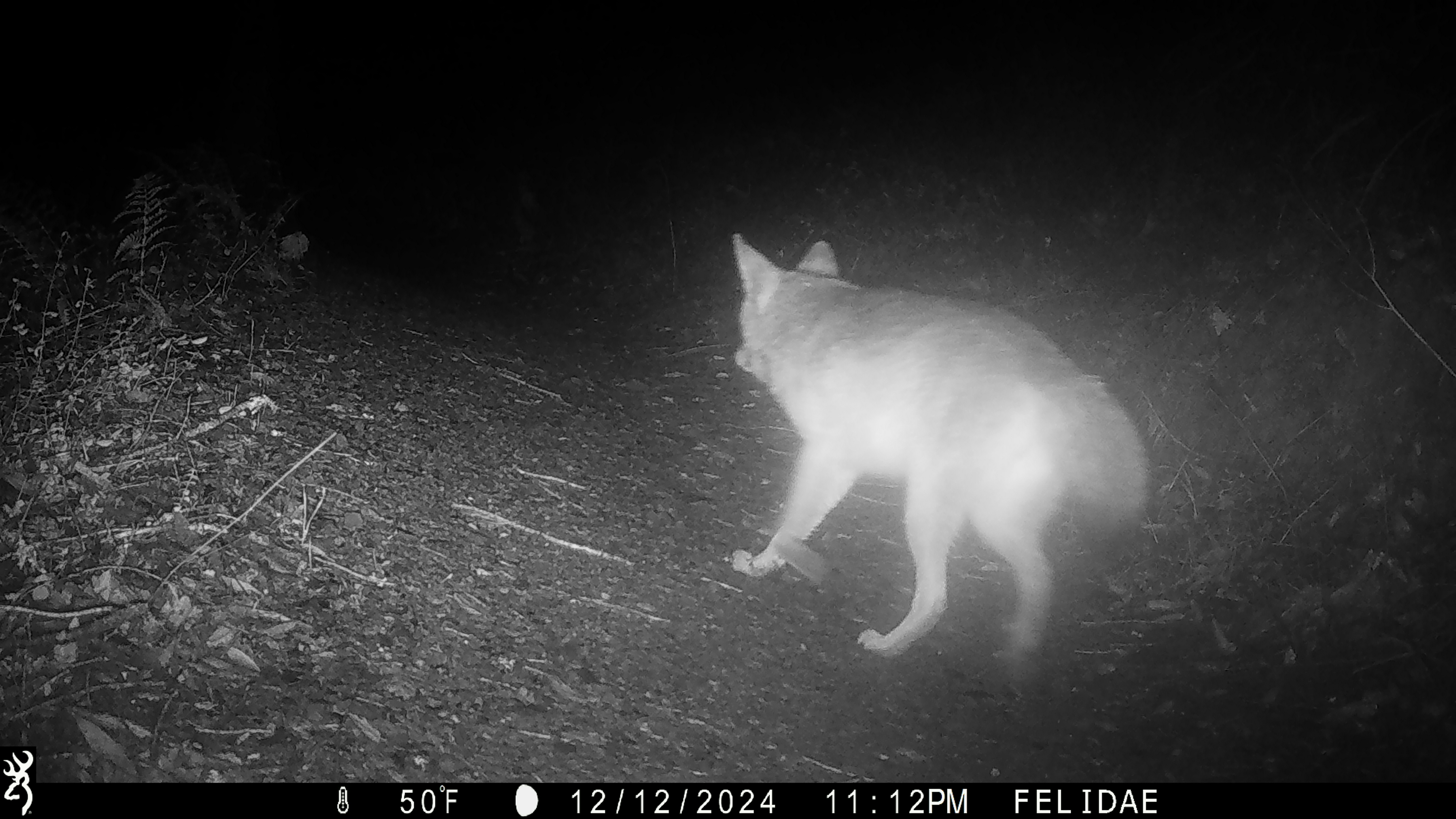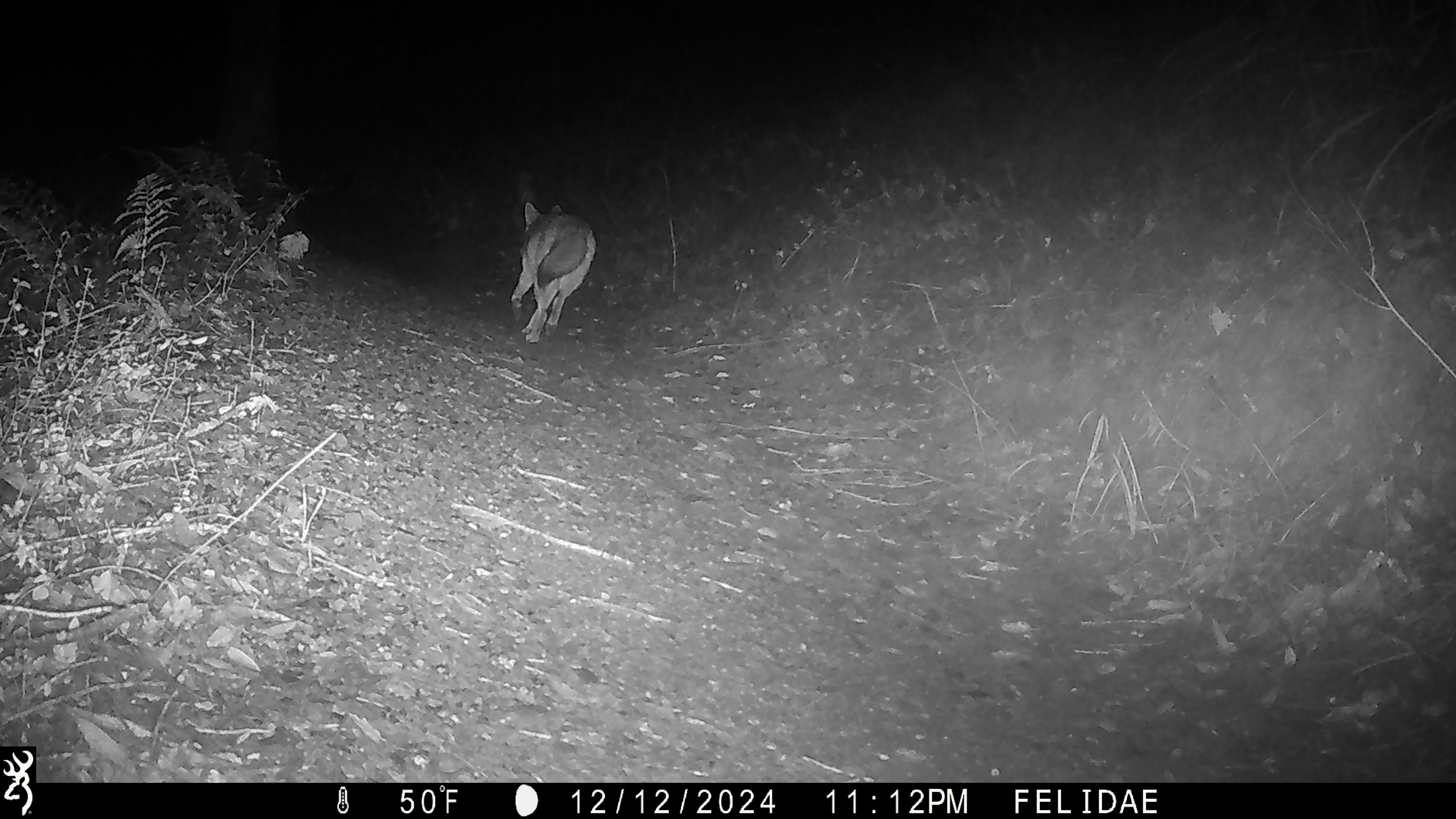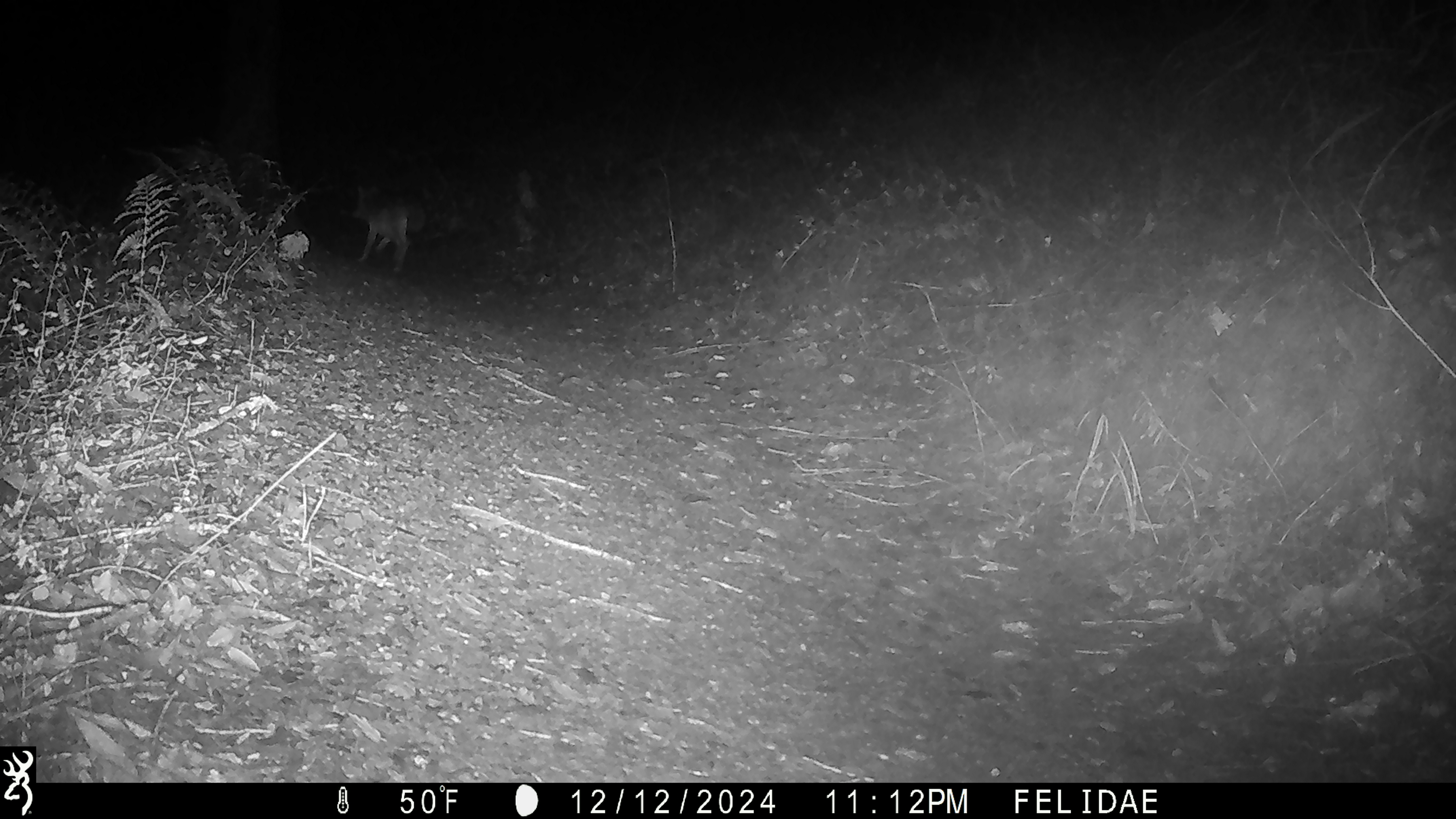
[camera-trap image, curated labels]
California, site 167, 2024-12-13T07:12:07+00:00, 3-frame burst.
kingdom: Animalia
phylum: Chordata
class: Mammalia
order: Carnivora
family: Canidae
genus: Canis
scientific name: Canis latrans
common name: coyote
Coyote (Canis latrans).